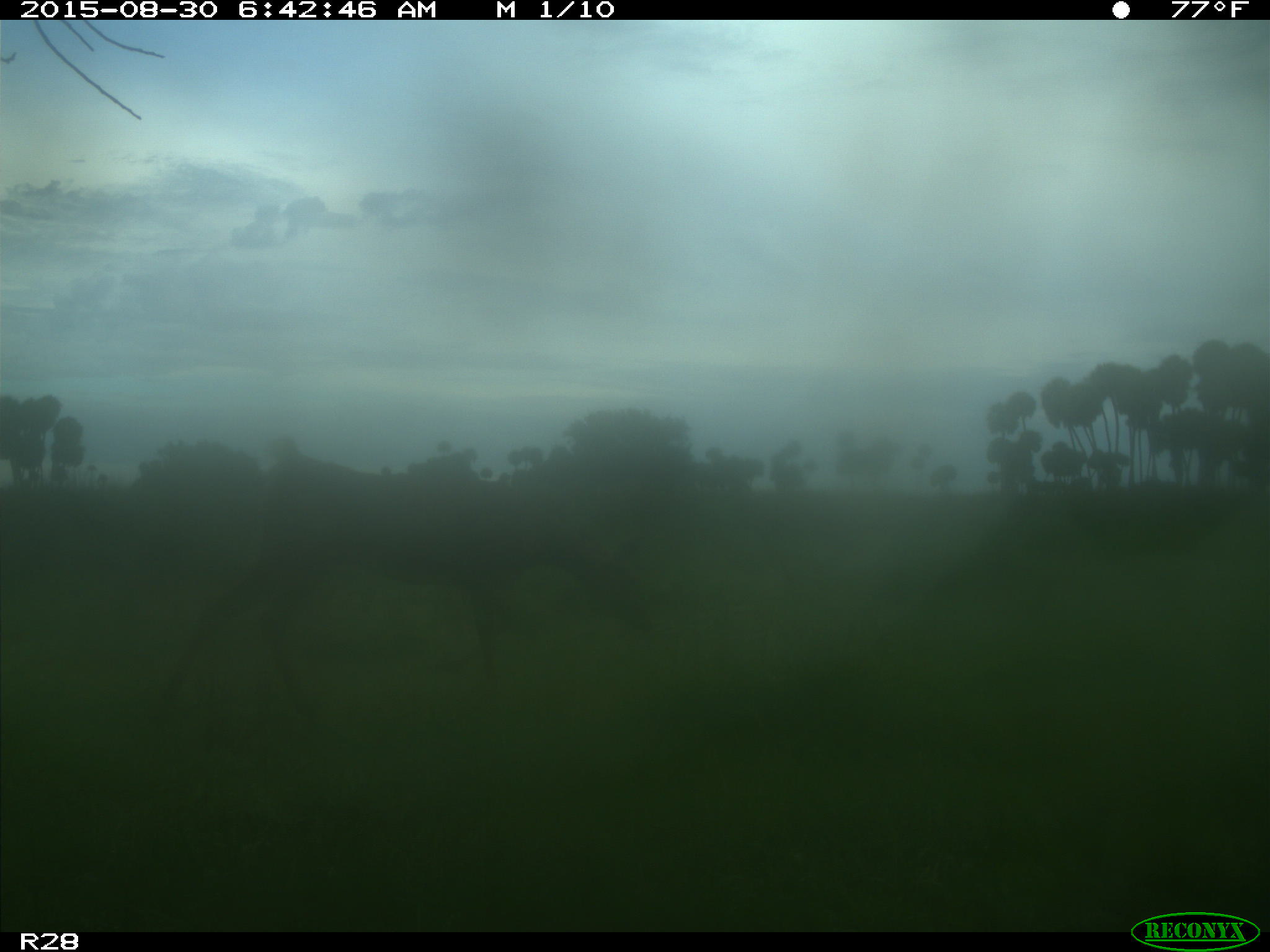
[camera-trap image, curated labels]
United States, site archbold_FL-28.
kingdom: Animalia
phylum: Chordata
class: Mammalia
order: Artiodactyla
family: Cervidae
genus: Odocoileus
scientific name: Odocoileus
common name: deer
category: unidentified deer